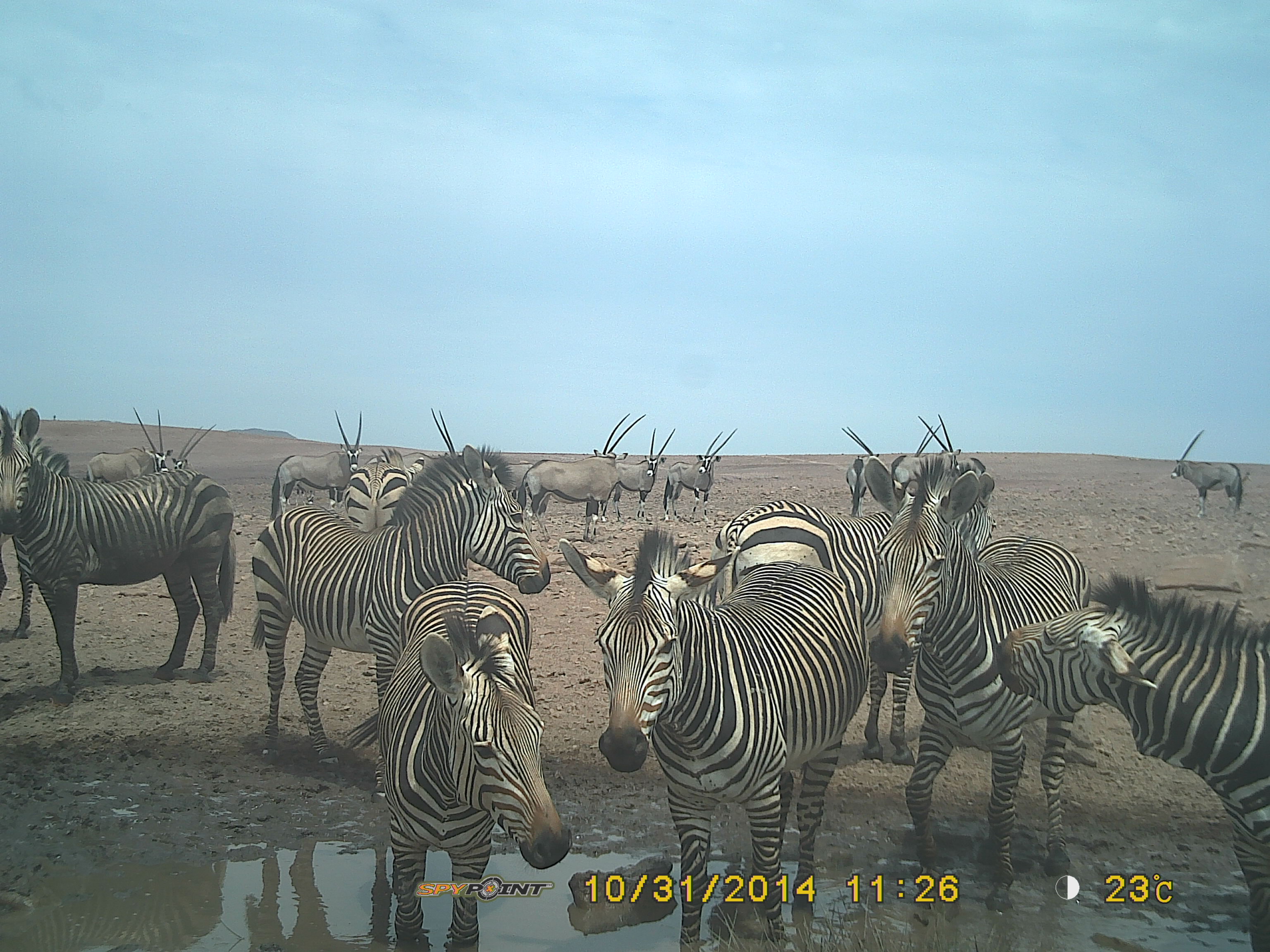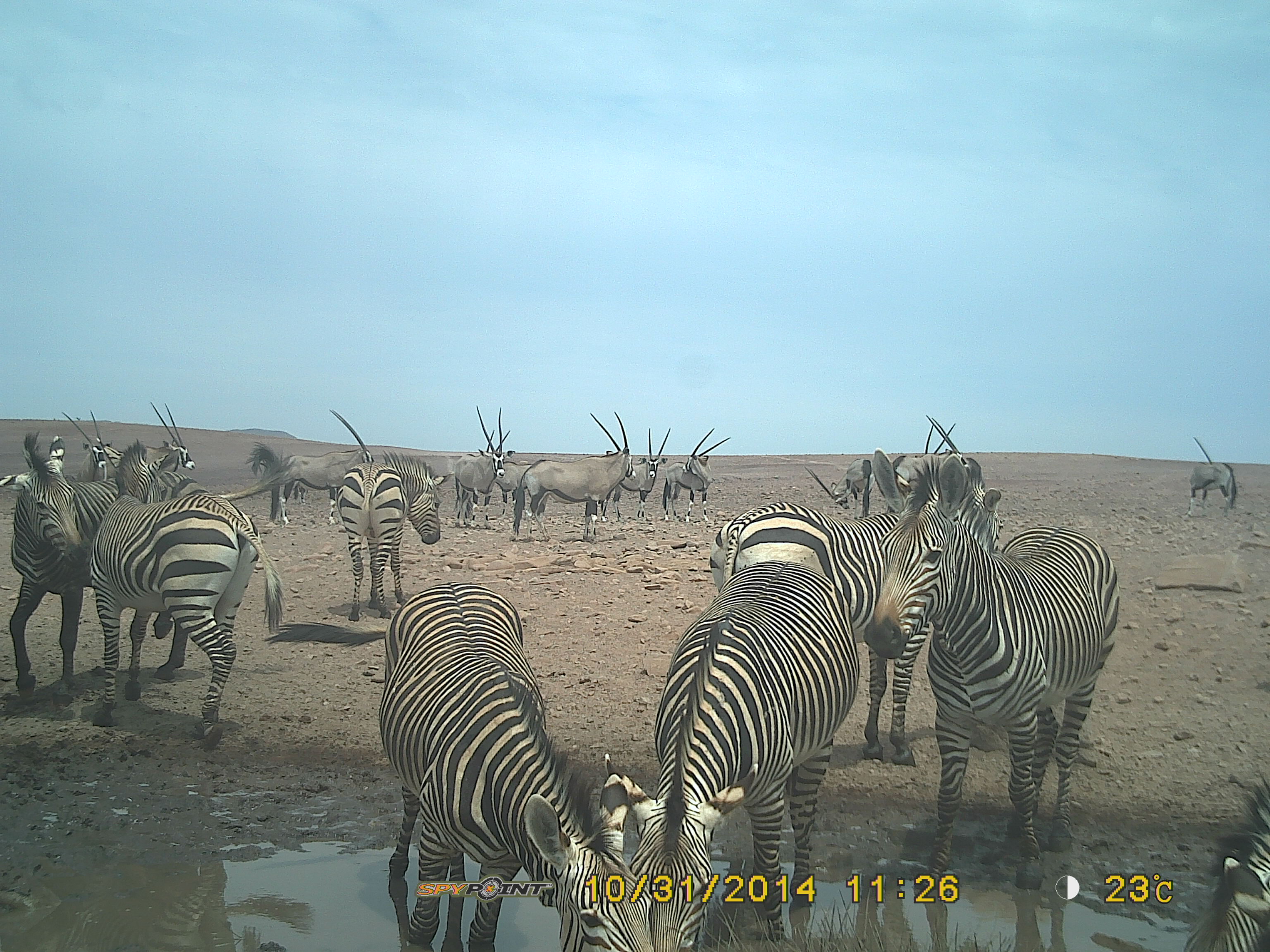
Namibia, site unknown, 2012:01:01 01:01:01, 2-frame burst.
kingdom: Animalia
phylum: Chordata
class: Mammalia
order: Perissodactyla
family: Equidae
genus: Equus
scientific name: Equus zebra hartmannae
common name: hartmann's mountain zebra